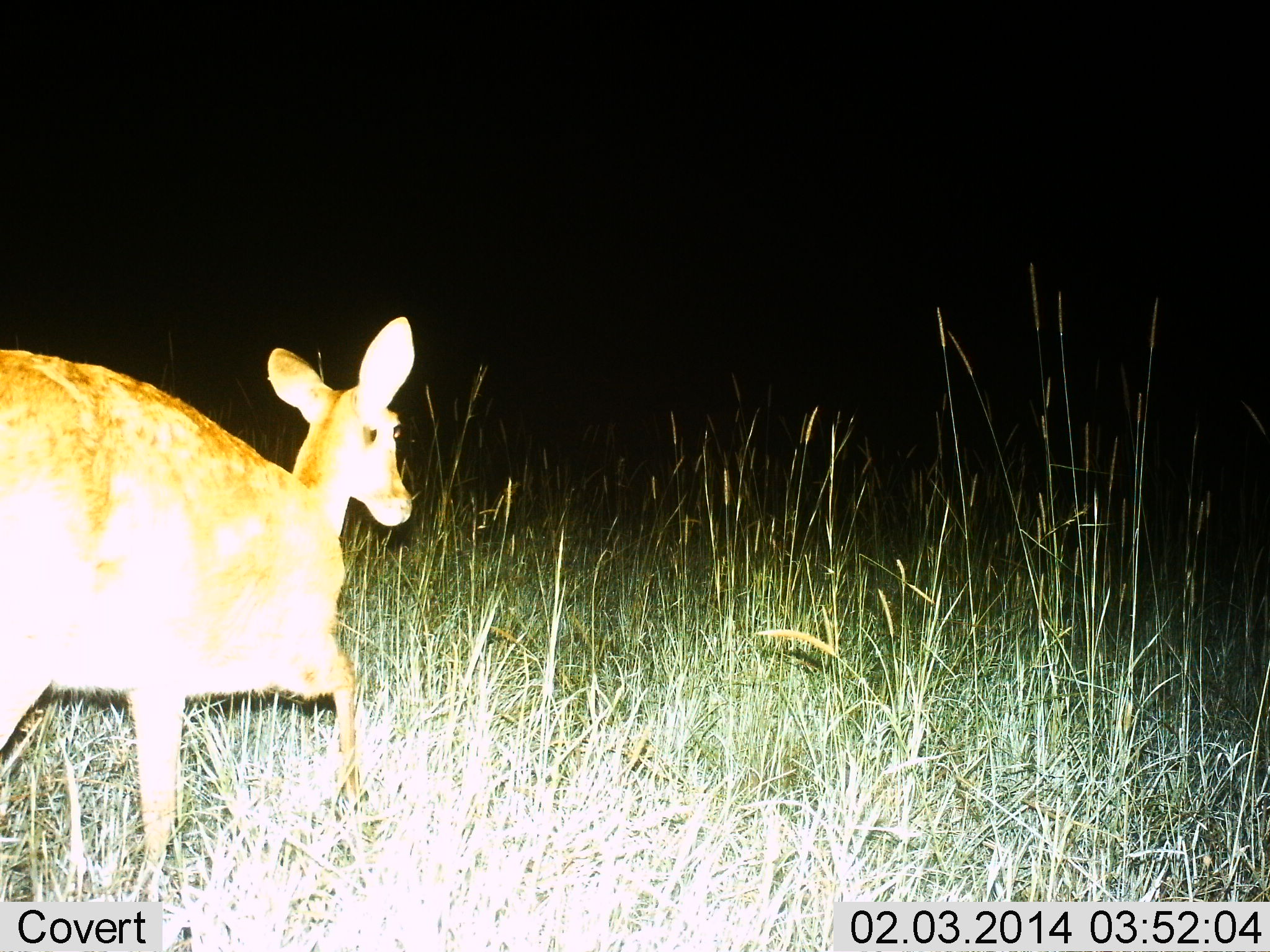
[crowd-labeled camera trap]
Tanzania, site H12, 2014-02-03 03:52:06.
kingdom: Animalia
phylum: Chordata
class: Mammalia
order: Artiodactyla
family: Bovidae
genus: Redunca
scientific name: Redunca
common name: reedbuck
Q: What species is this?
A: Reedbuck (Redunca).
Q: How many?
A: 1.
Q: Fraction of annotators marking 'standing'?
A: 10%.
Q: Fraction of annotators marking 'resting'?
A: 0%.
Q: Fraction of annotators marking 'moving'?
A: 90%.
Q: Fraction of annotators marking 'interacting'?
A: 0%.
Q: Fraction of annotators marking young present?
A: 0%.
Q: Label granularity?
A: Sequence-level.